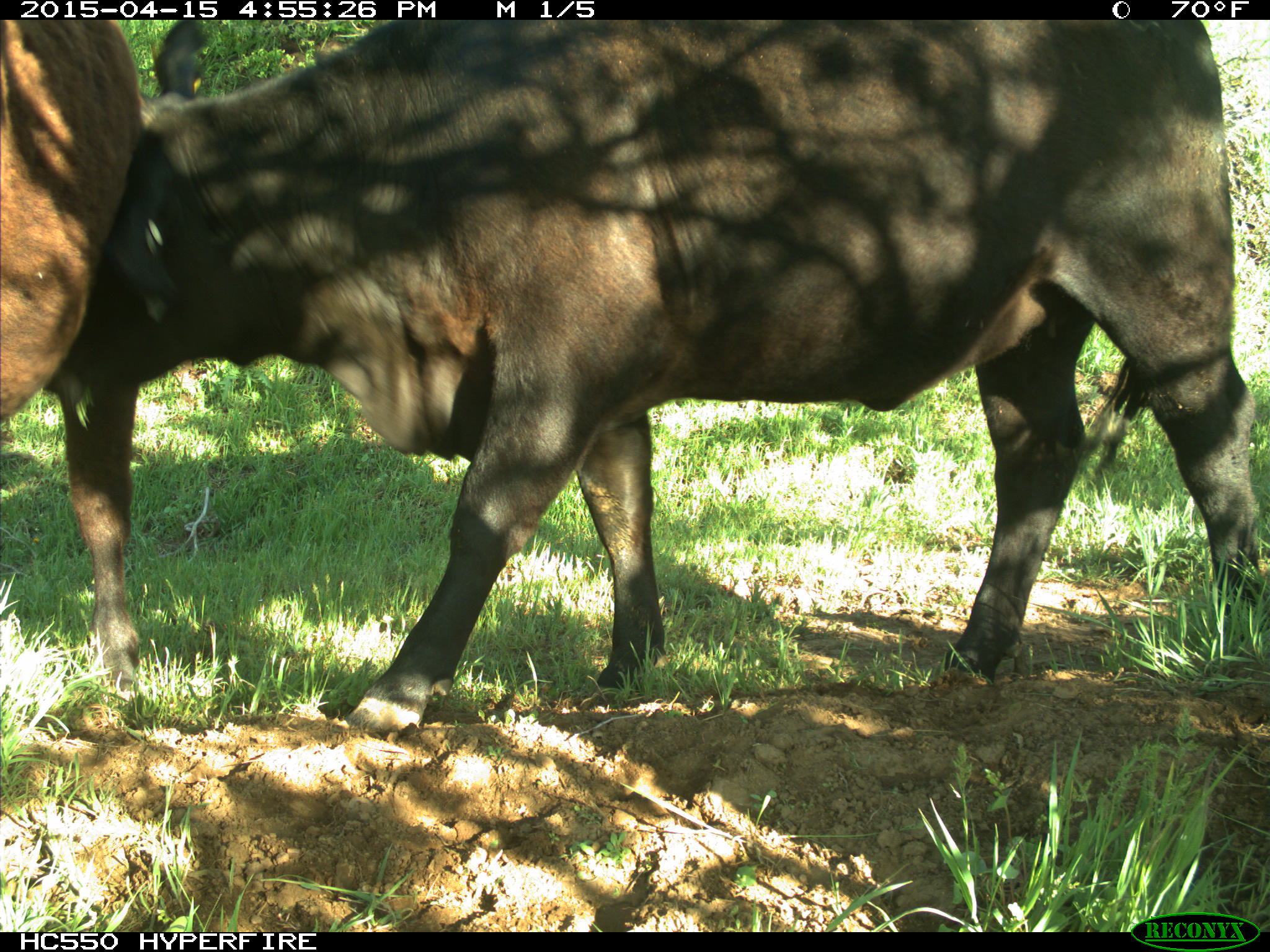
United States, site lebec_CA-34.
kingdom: Animalia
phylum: Chordata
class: Mammalia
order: Artiodactyla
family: Bovidae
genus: Bos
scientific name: Bos taurus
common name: domestic cow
Bos taurus (domestic cow).